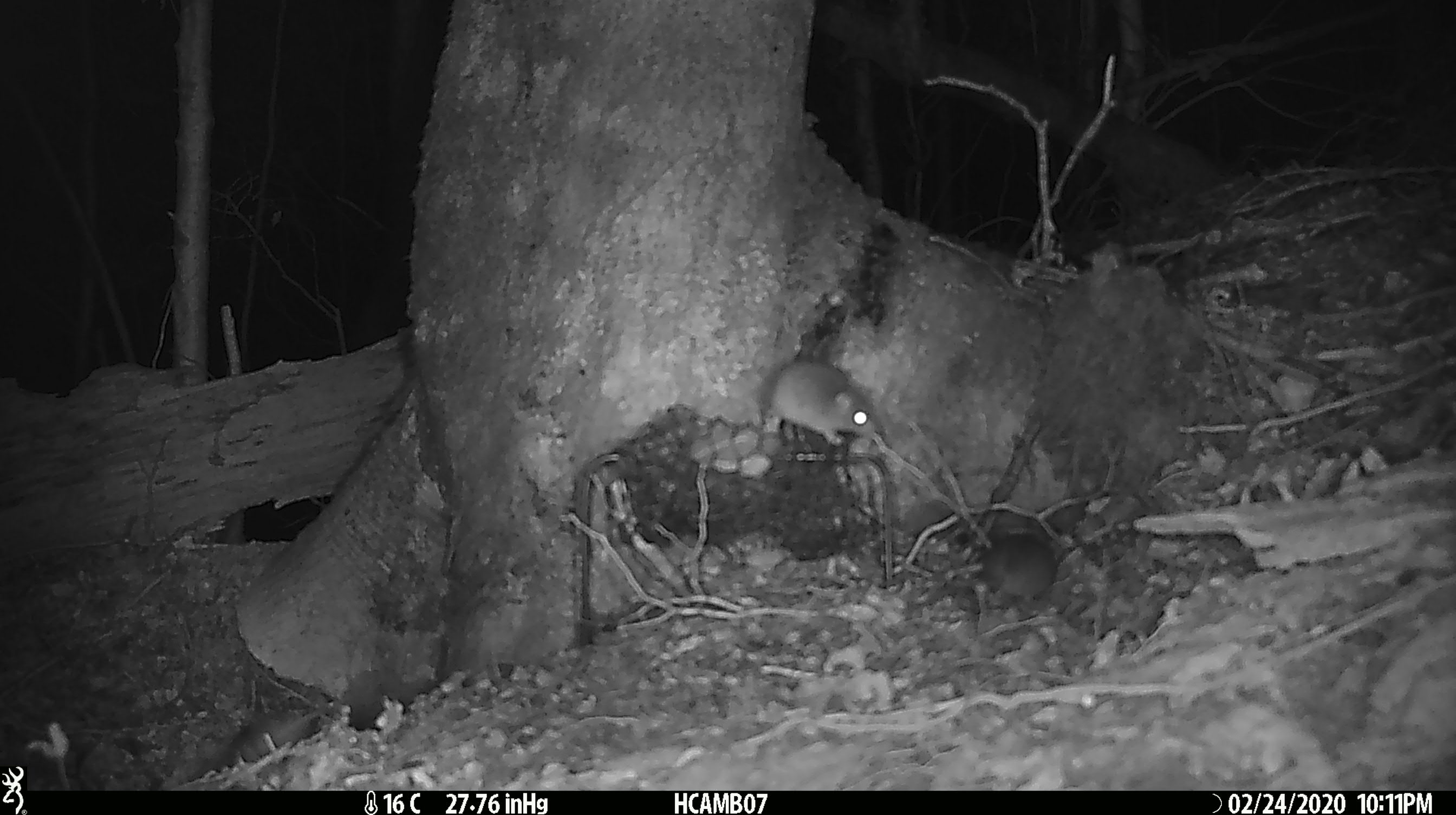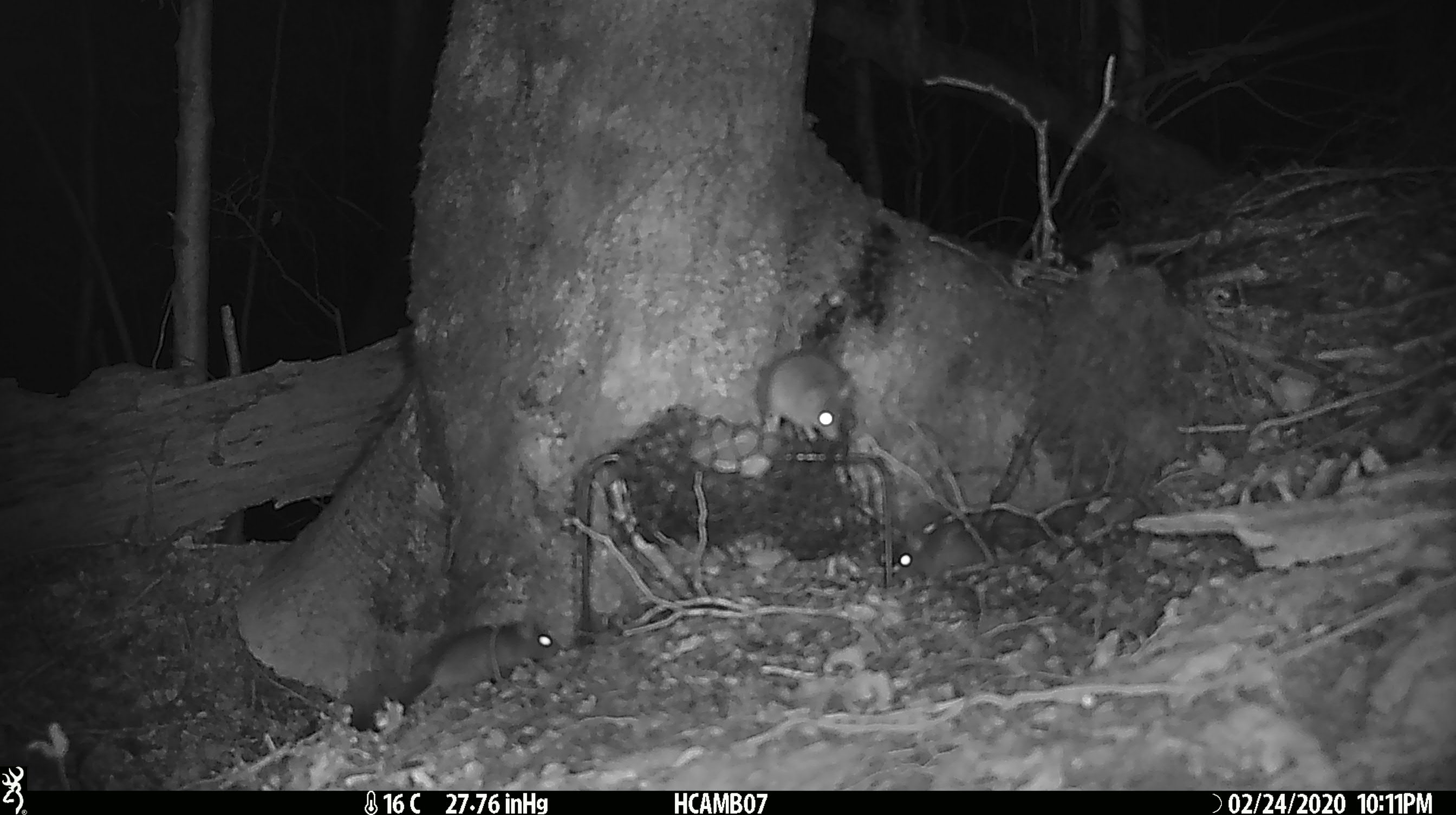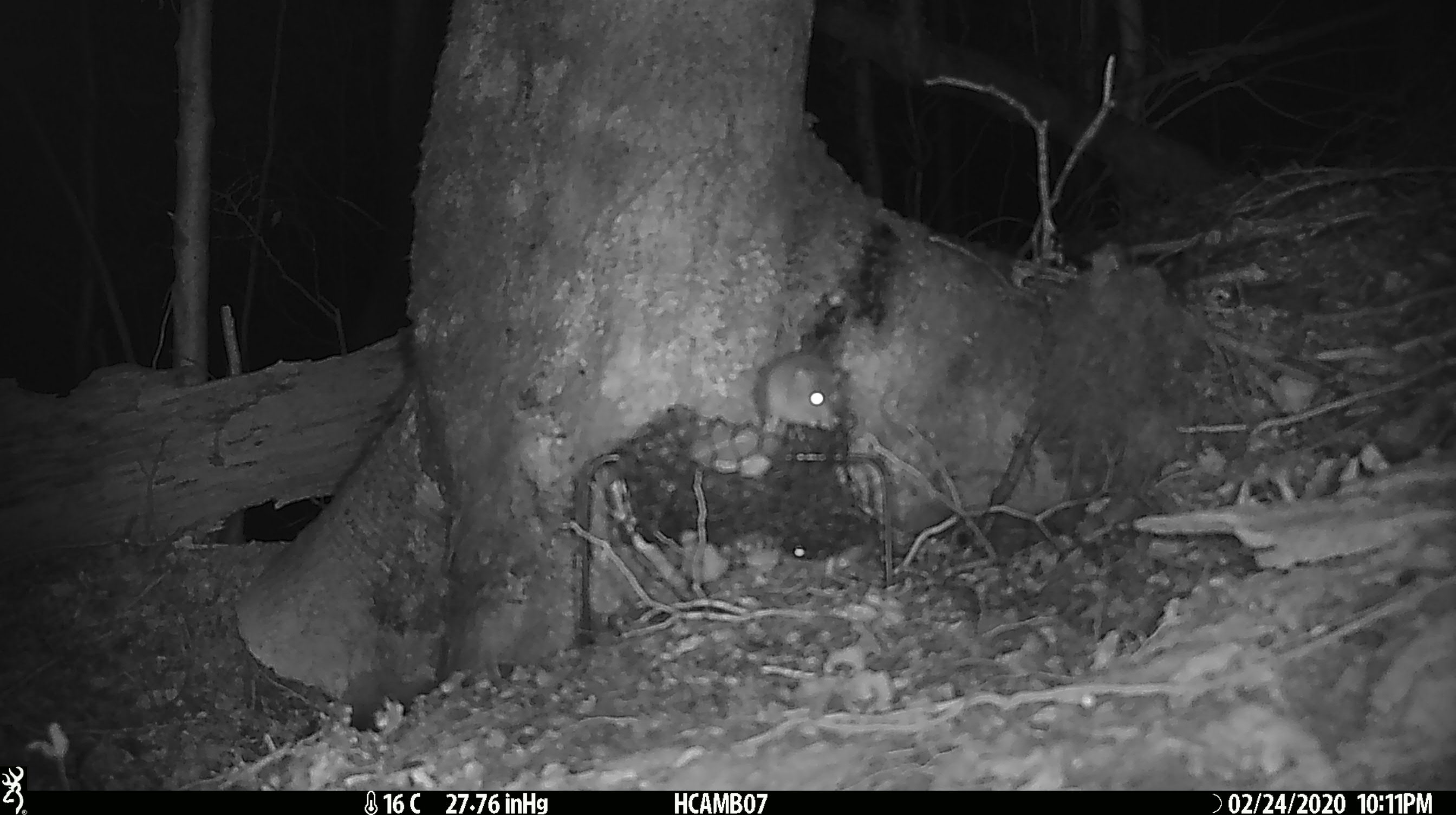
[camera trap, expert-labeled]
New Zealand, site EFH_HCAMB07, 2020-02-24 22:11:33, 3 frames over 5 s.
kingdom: Animalia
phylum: Chordata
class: Mammalia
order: Rodentia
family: Muridae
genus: Mus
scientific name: Mus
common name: mouse